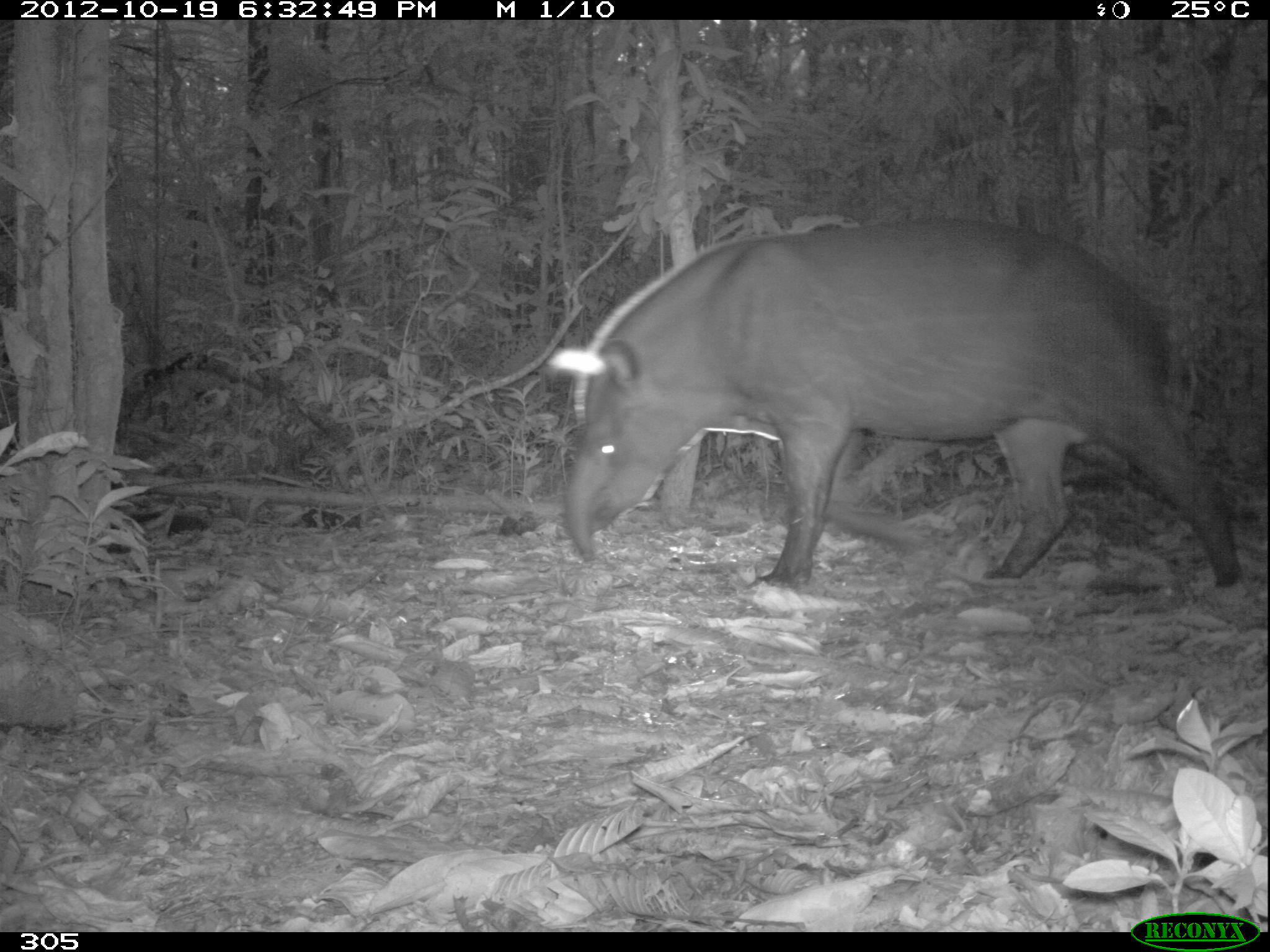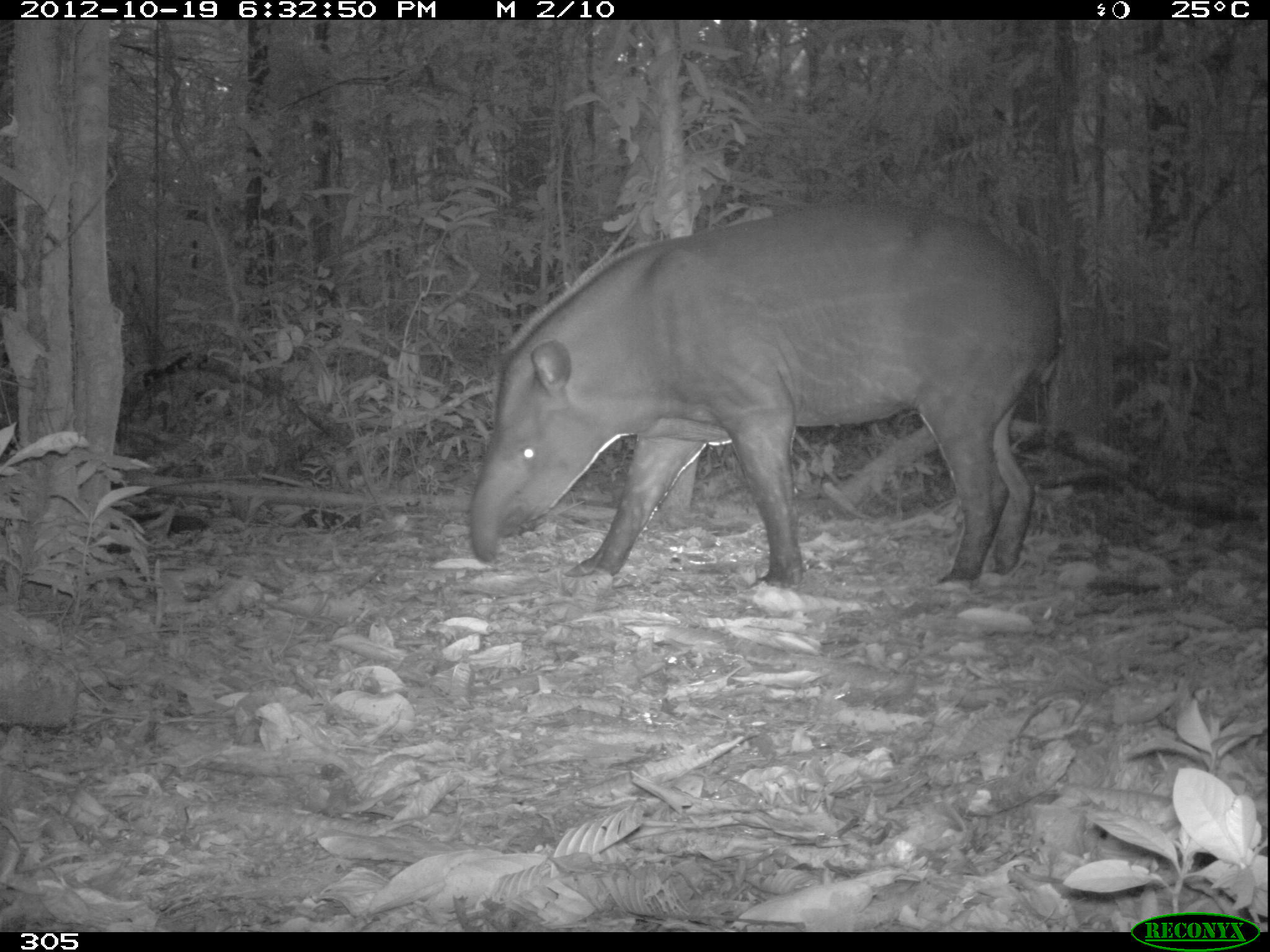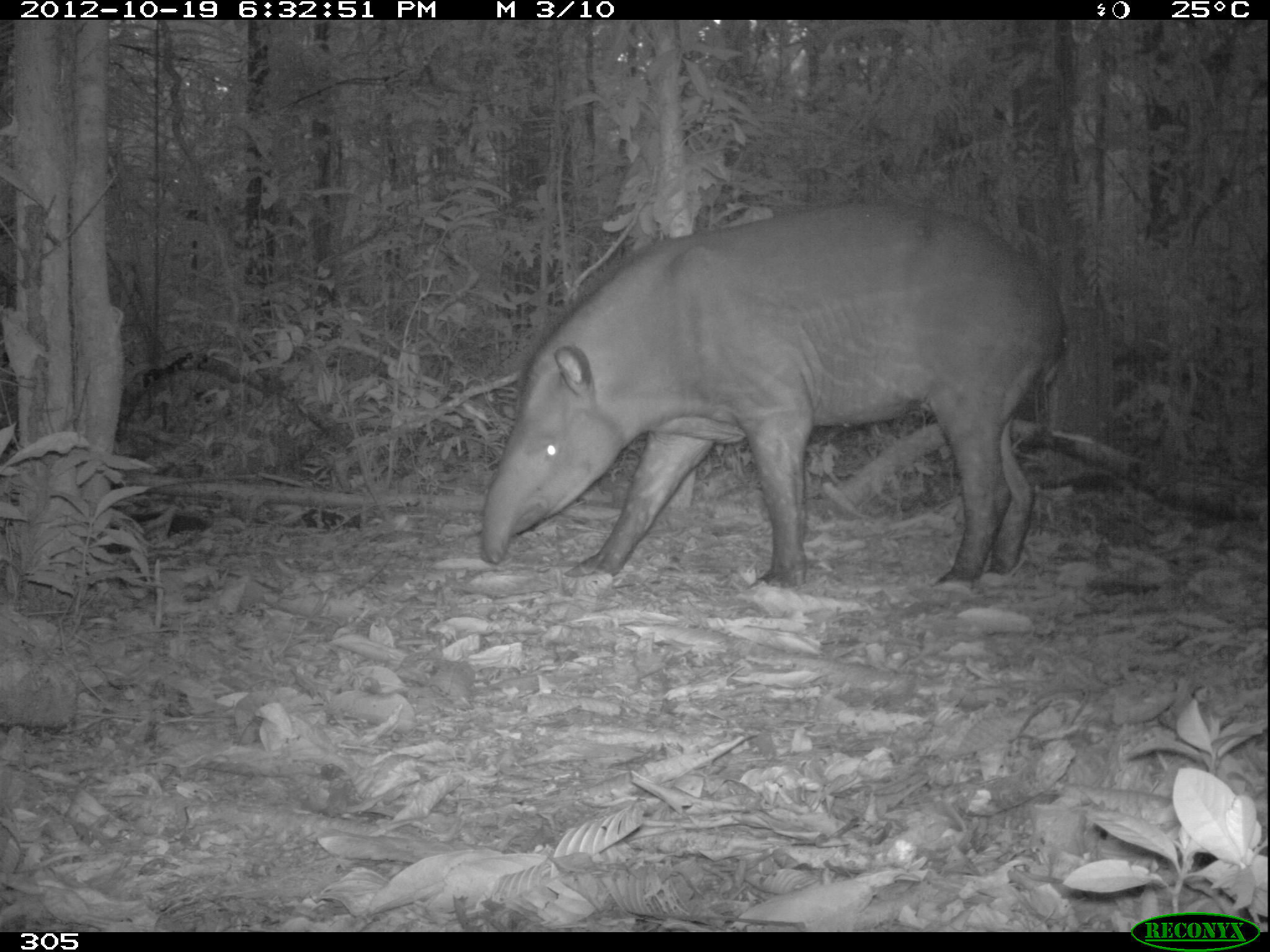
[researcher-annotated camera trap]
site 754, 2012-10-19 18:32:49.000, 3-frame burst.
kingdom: Animalia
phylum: Chordata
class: Mammalia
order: Perissodactyla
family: Tapiridae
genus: Tapirus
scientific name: Tapirus terrestris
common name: south american tapir